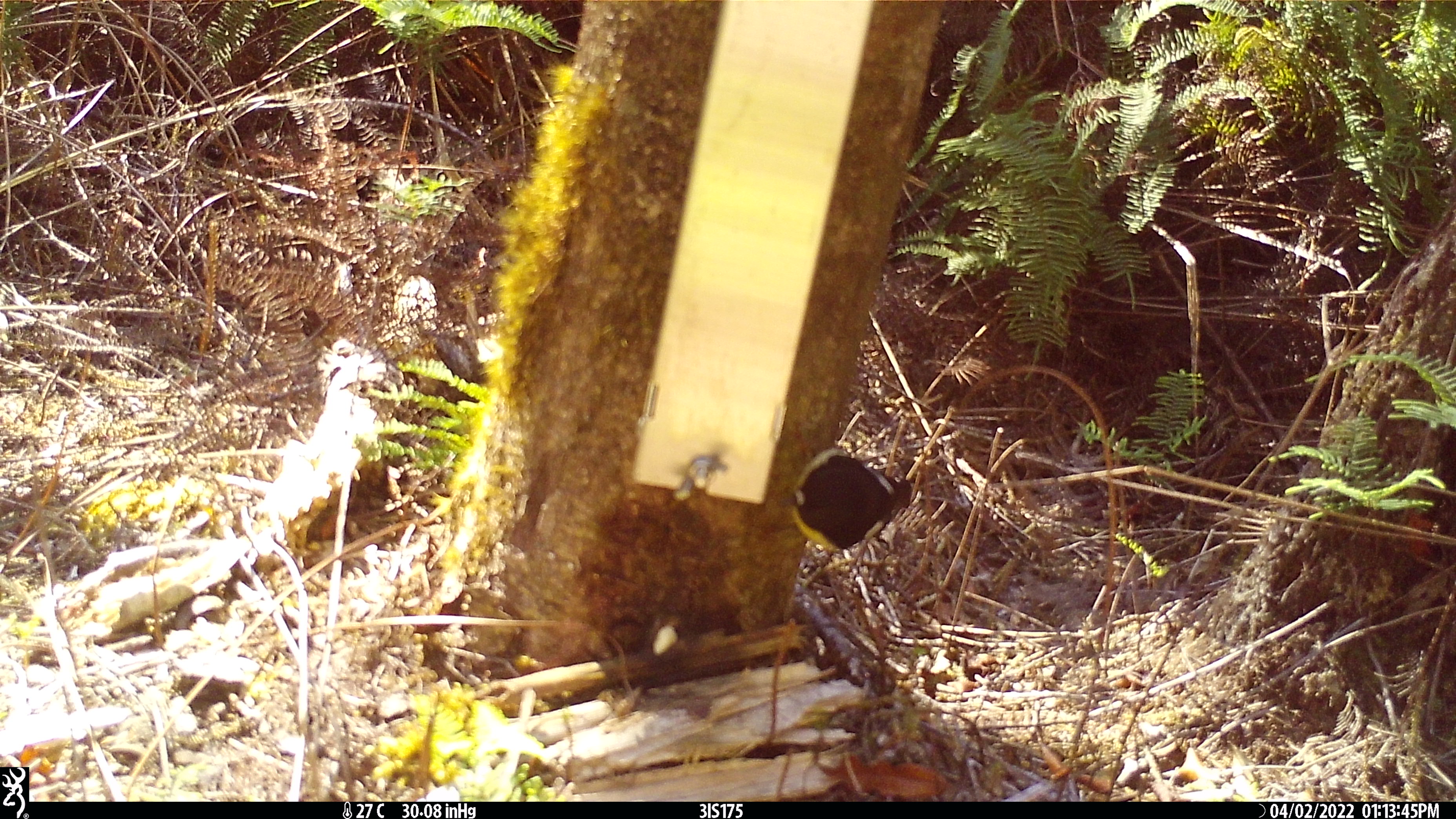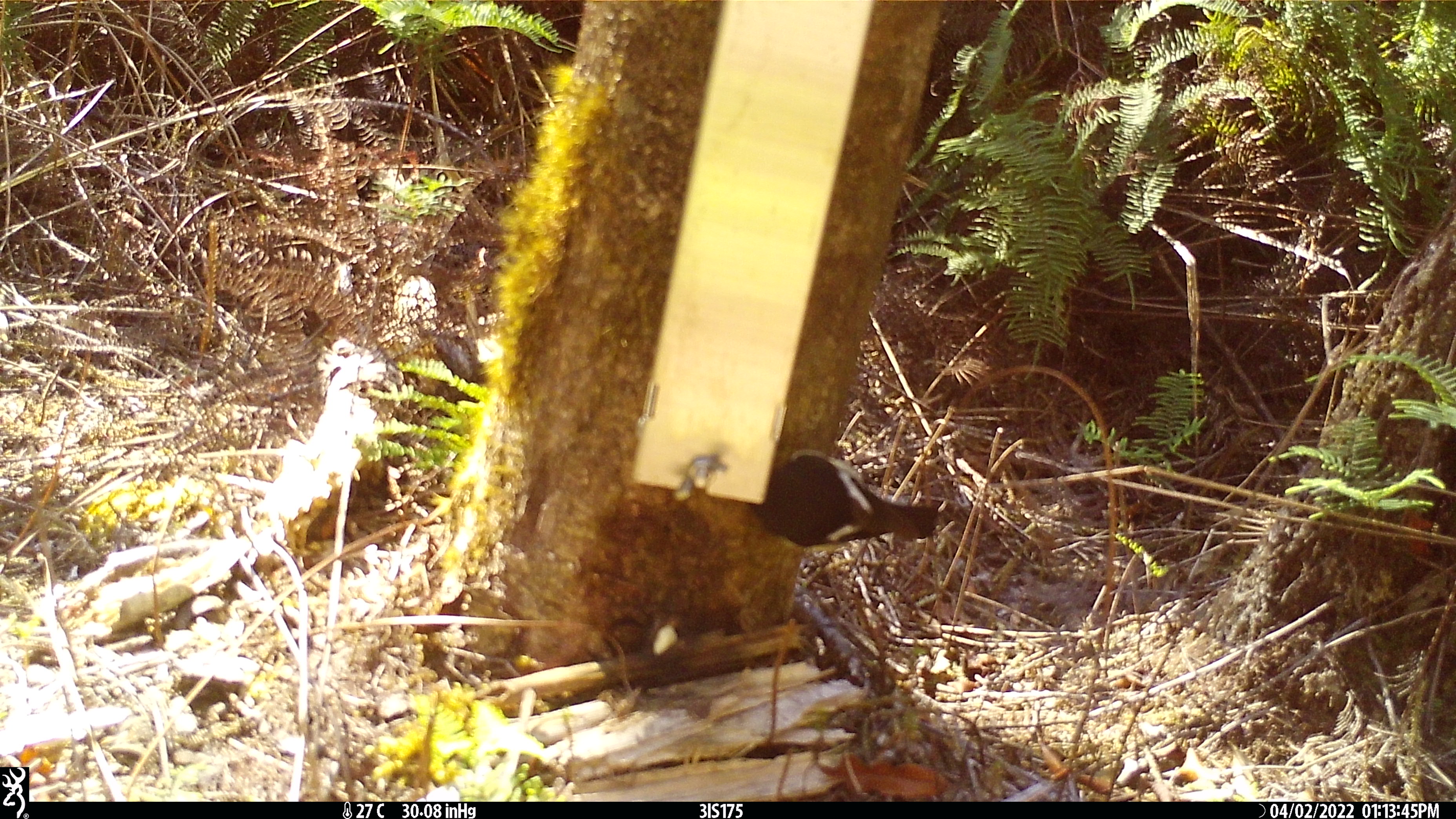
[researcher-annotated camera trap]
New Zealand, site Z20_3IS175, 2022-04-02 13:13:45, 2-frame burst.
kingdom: Animalia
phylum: Chordata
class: Aves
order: Passeriformes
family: Petroicidae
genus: Petroica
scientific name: Petroica macrocephala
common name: tomtit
Tomtit (Petroica macrocephala).